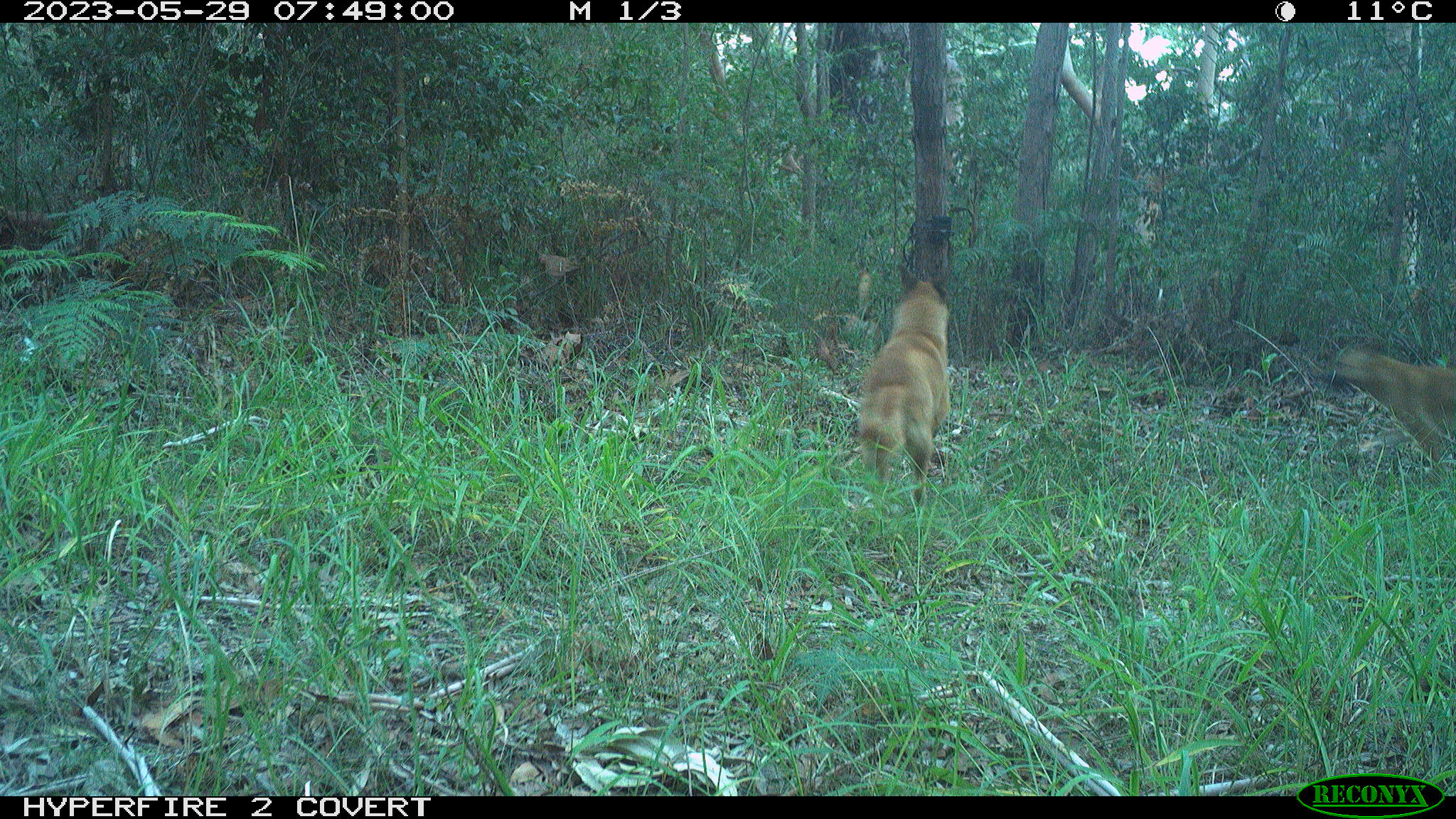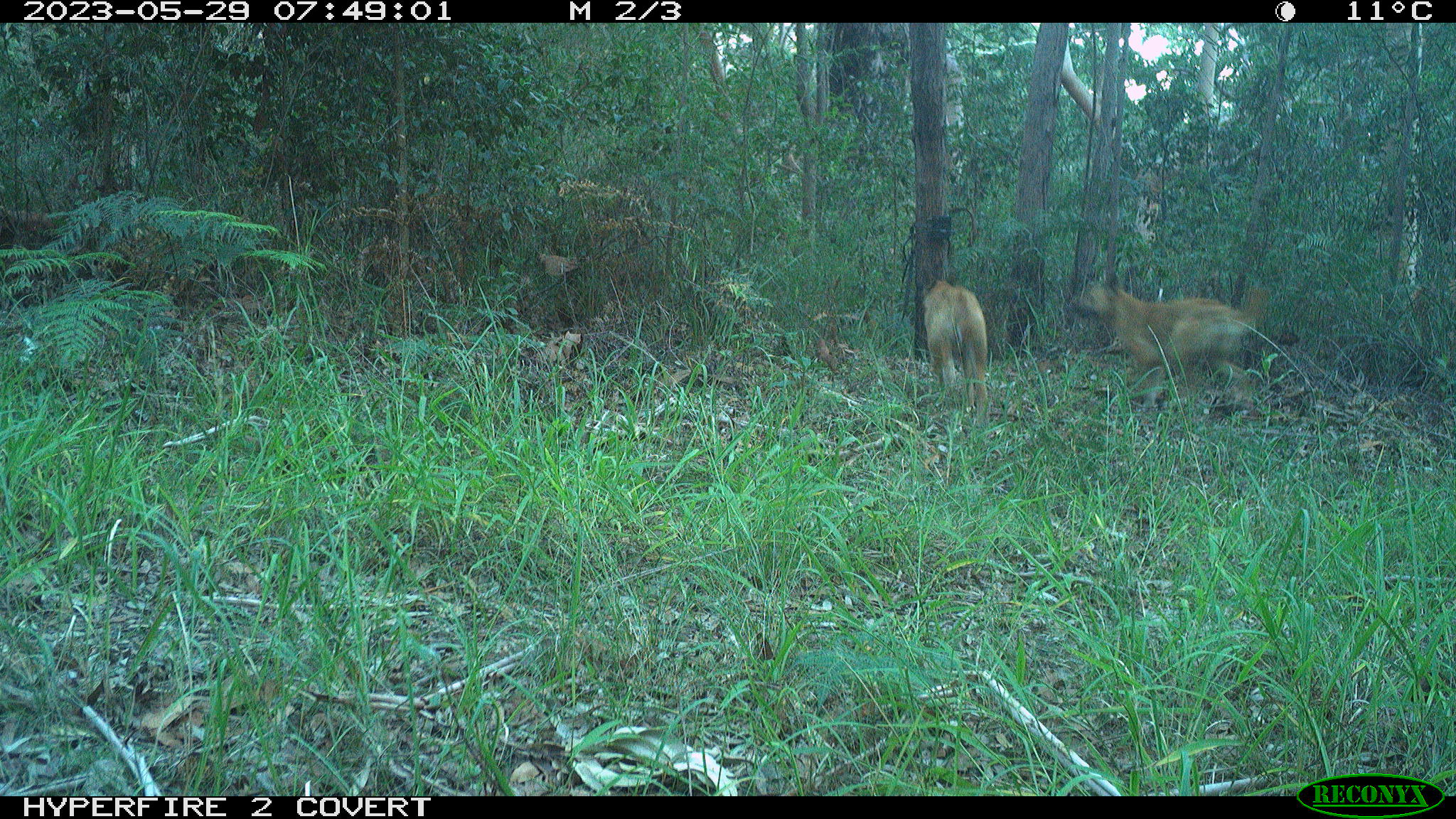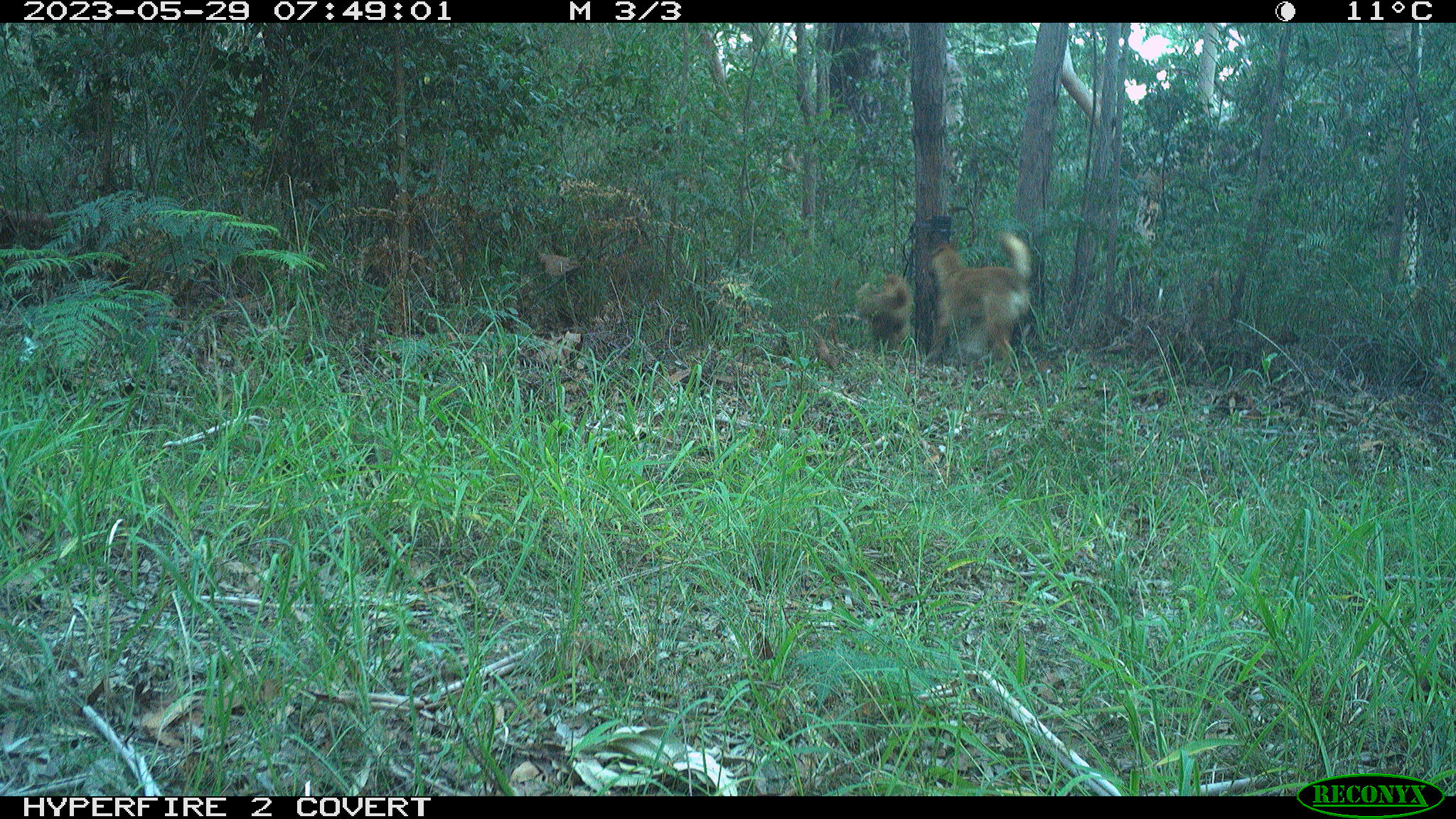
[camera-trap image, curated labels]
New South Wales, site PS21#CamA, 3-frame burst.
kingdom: Animalia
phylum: Chordata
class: Mammalia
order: Carnivora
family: Canidae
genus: Canis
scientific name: Canis familiaris dingo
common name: dingo